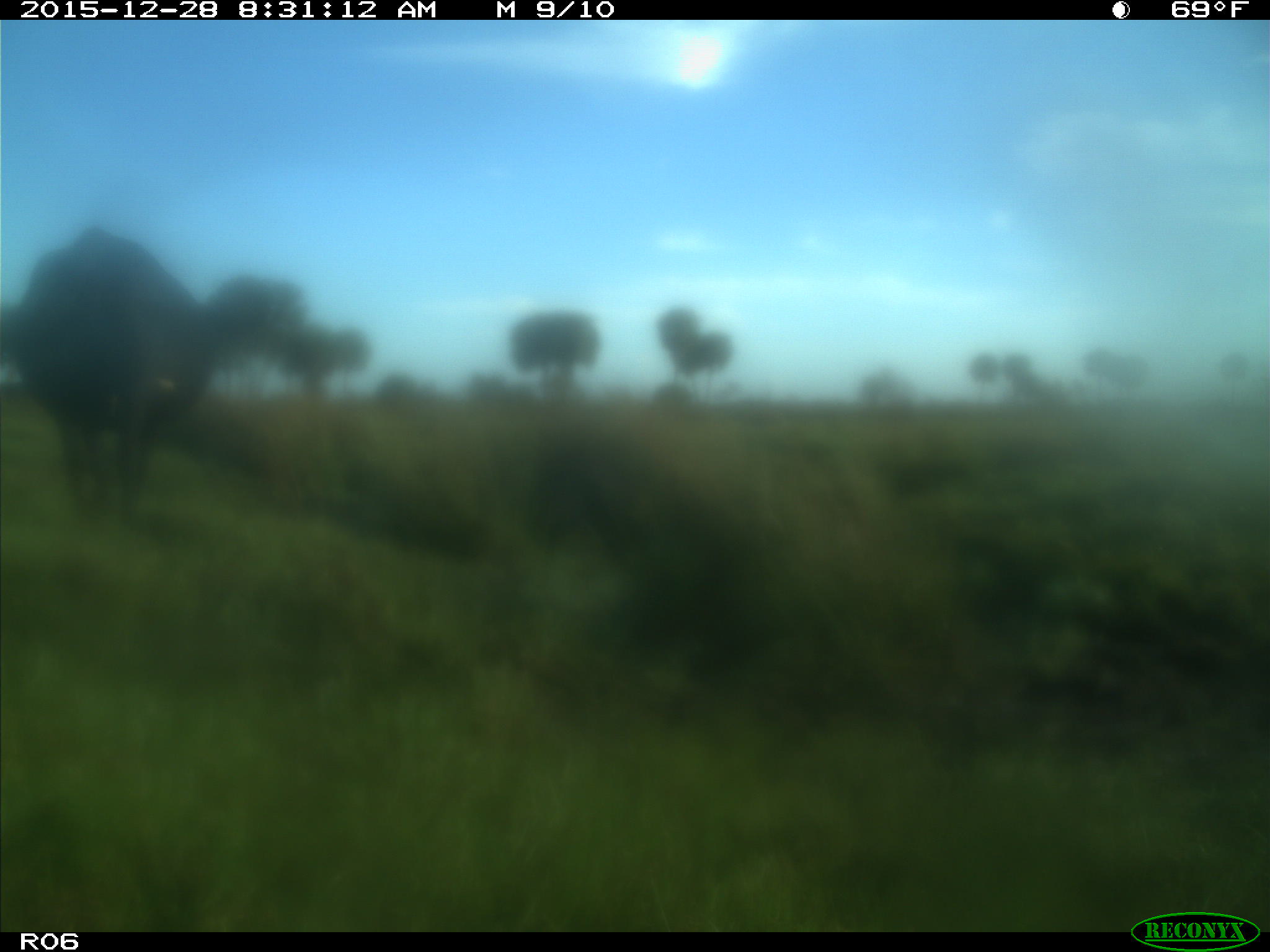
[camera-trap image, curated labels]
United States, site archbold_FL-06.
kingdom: Animalia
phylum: Chordata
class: Mammalia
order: Artiodactyla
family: Bovidae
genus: Bos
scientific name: Bos taurus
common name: domestic cow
Bos taurus (domestic cow).